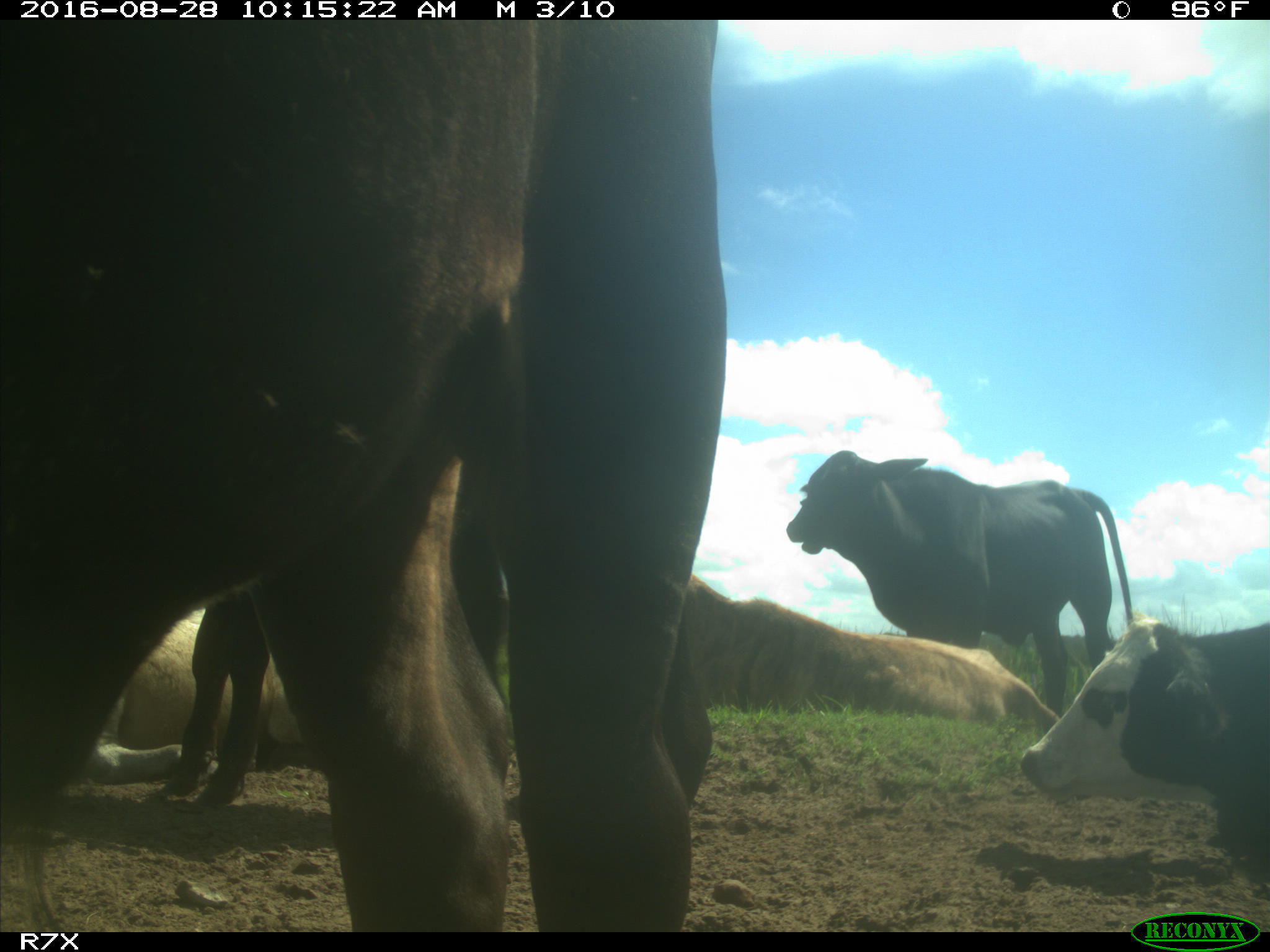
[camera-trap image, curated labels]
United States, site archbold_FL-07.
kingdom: Animalia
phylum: Chordata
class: Mammalia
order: Artiodactyla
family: Bovidae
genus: Bos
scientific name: Bos taurus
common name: domestic cow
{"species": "Bos taurus (domestic cow)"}